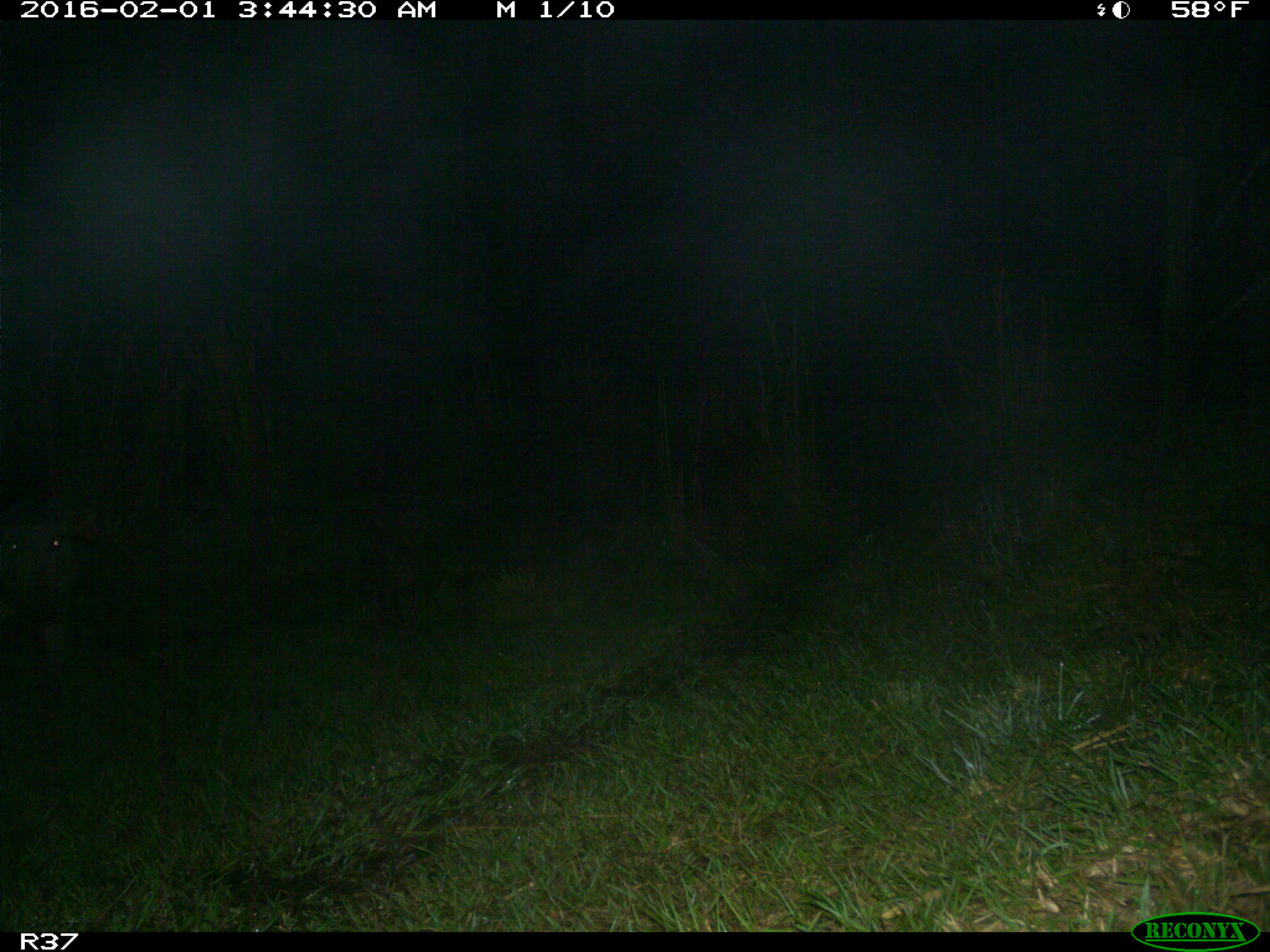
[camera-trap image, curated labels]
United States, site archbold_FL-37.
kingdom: Animalia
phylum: Chordata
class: Mammalia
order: Artiodactyla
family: Bovidae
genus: Bos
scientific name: Bos taurus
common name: domestic cow